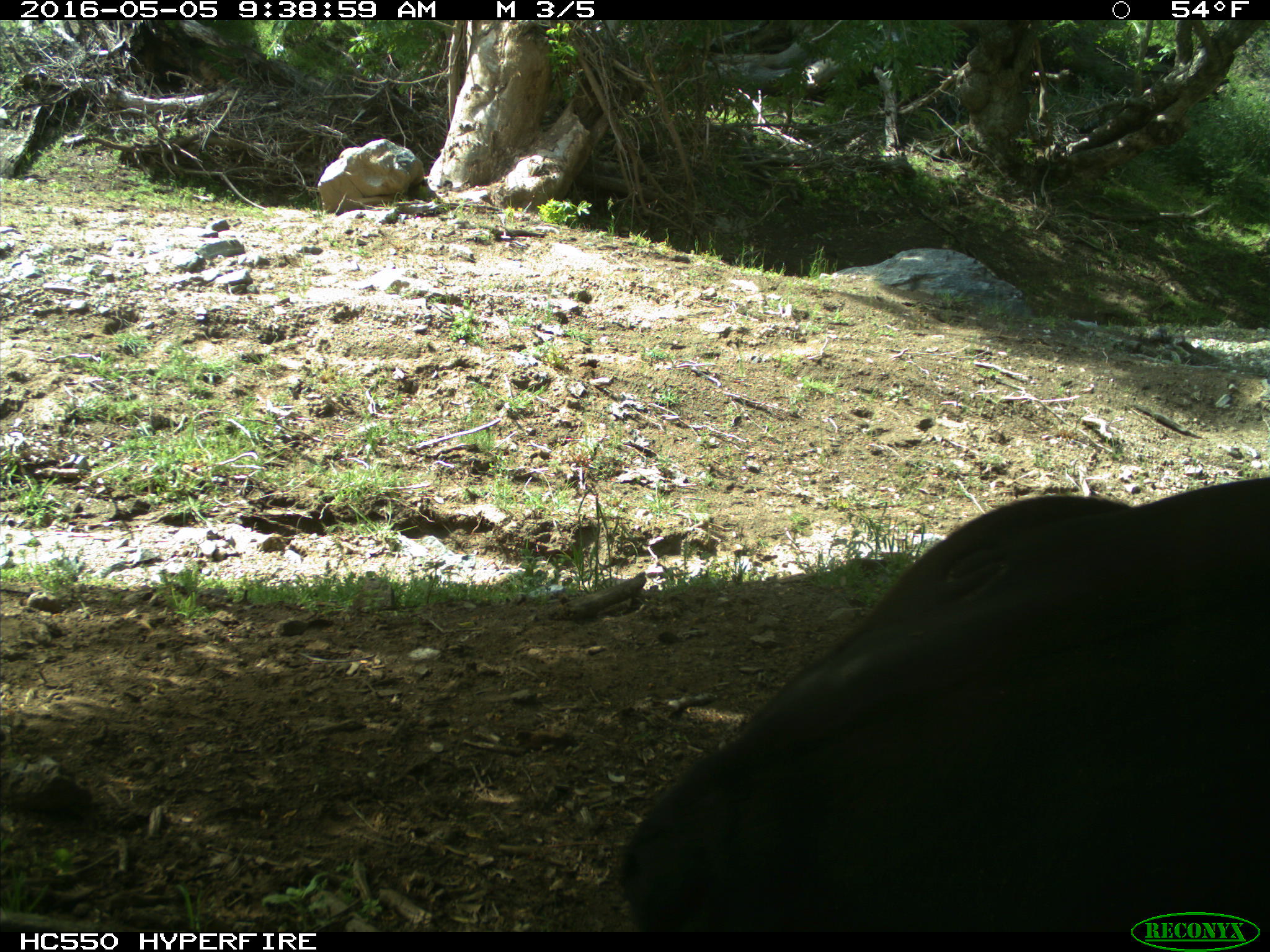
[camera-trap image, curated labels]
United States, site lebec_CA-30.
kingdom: Animalia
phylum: Chordata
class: Mammalia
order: Artiodactyla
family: Bovidae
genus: Bos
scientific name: Bos taurus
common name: domestic cow